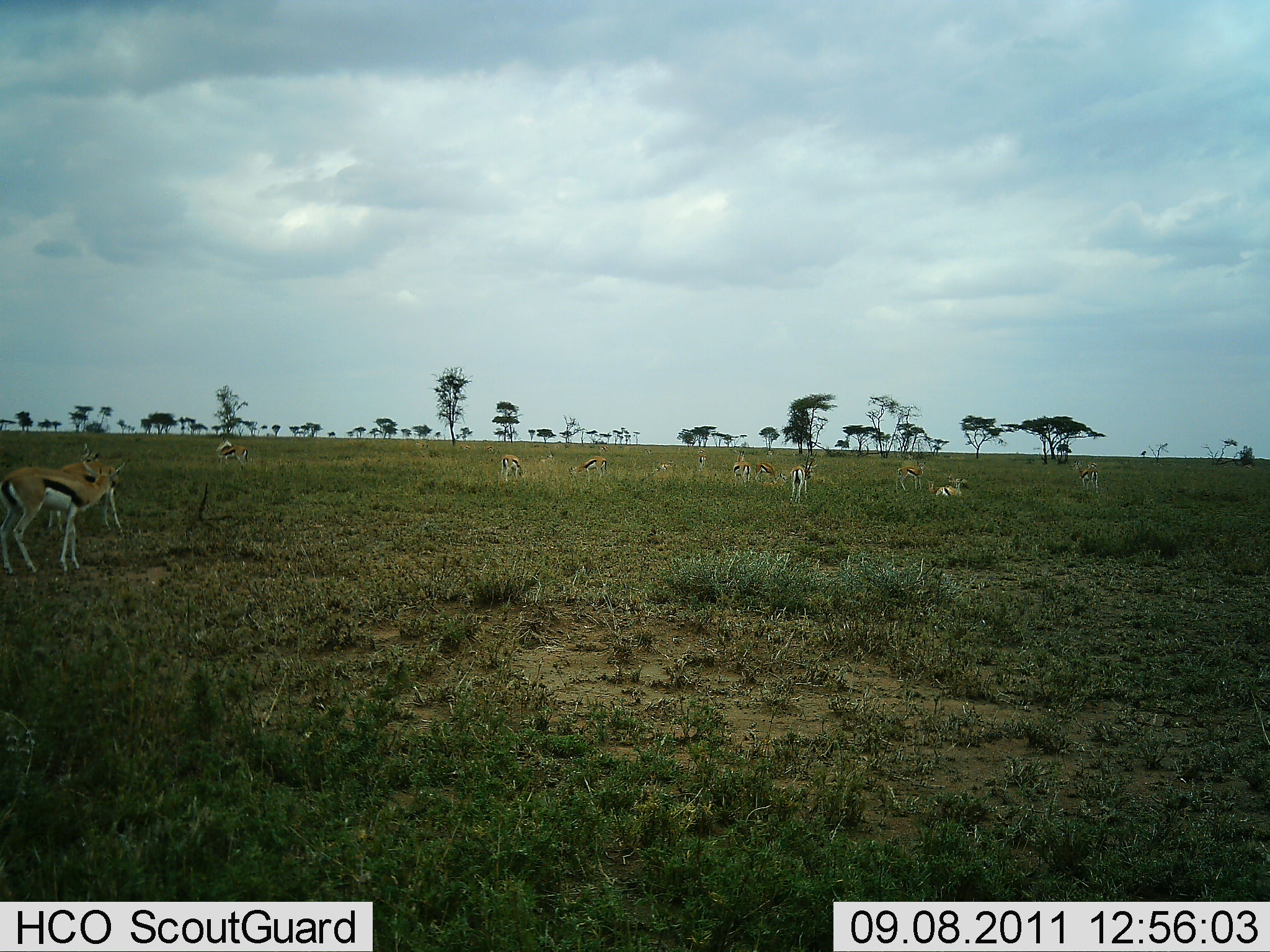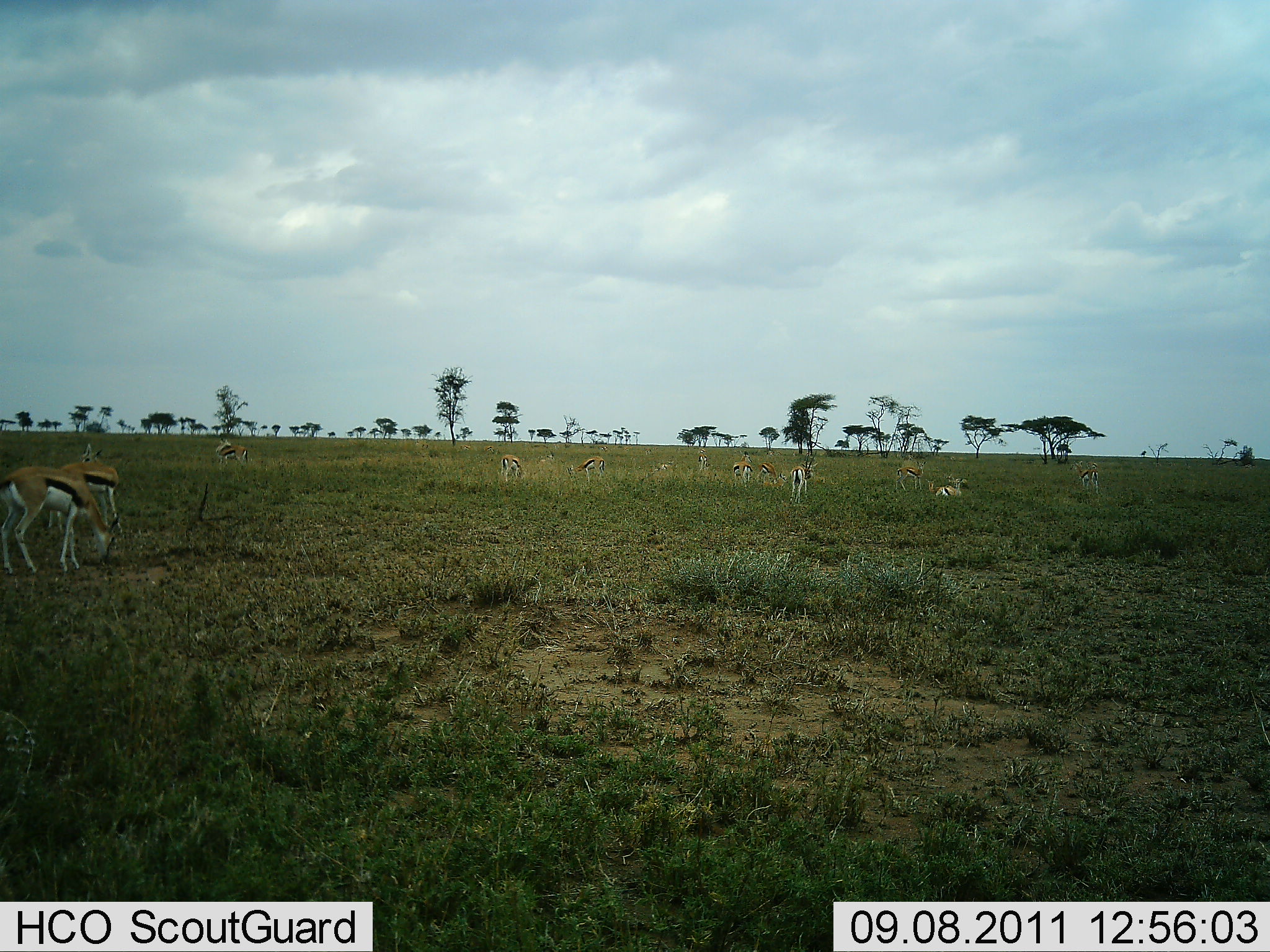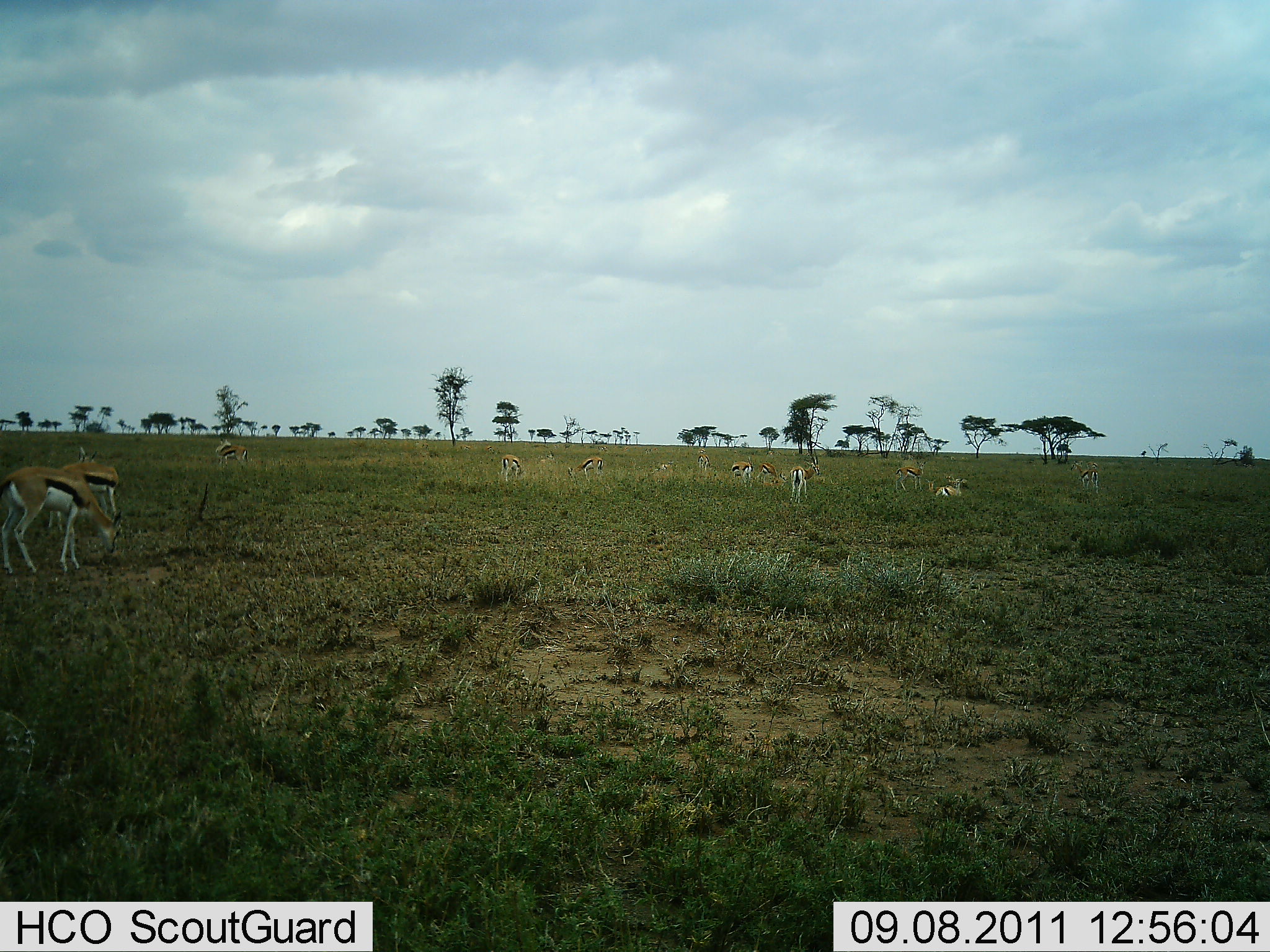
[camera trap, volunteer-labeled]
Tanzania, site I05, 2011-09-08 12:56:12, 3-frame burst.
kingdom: Animalia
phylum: Chordata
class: Mammalia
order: Artiodactyla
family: Bovidae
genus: Eudorcas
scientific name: Eudorcas thomsonii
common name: thomson's gazelle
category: gazellethomsons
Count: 11-50.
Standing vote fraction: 64%.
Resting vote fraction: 55%.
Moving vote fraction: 9%.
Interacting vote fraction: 0%.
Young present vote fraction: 0%.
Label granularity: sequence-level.